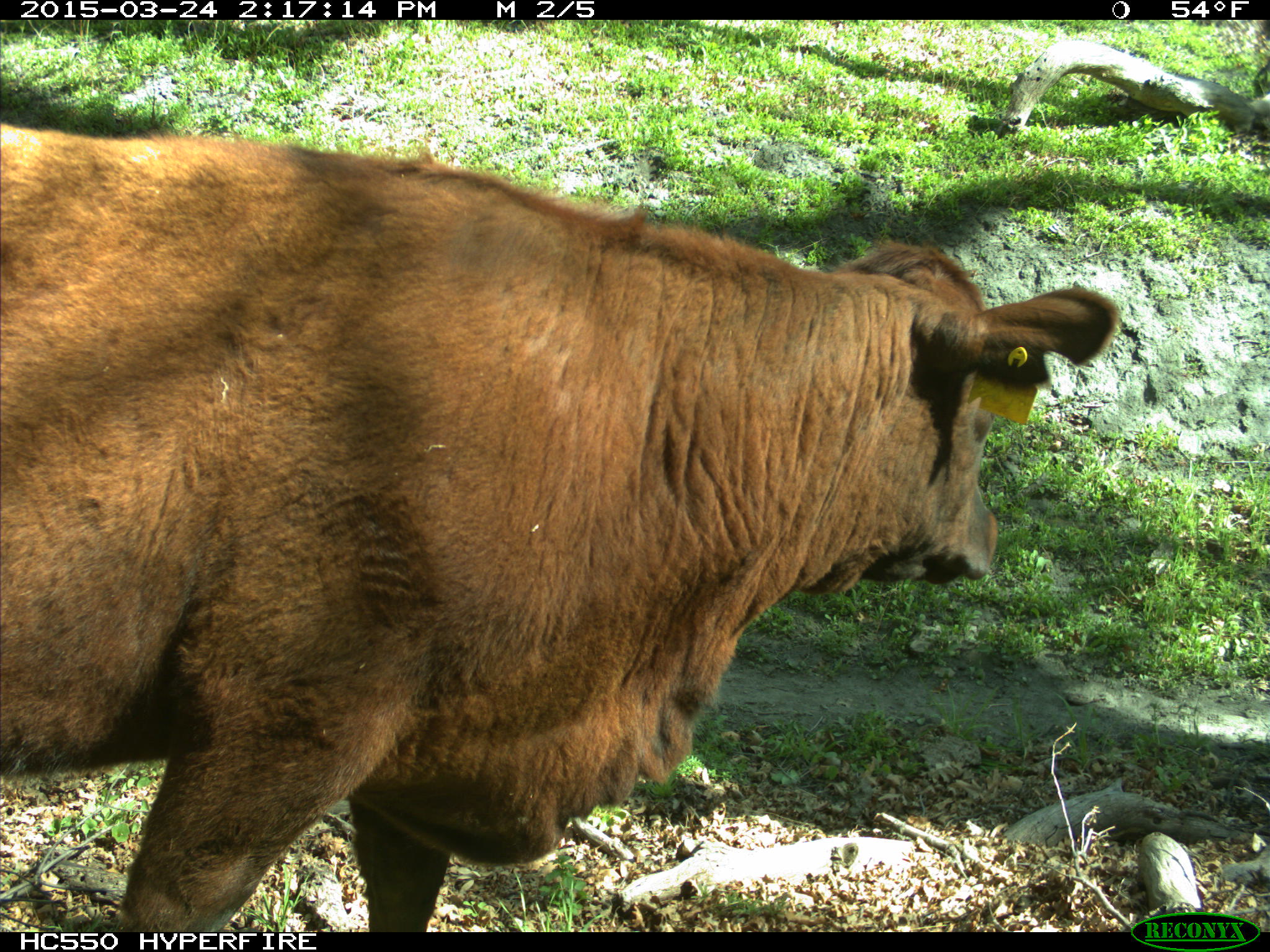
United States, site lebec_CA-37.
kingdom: Animalia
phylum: Chordata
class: Mammalia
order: Artiodactyla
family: Bovidae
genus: Bos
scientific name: Bos taurus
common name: domestic cow